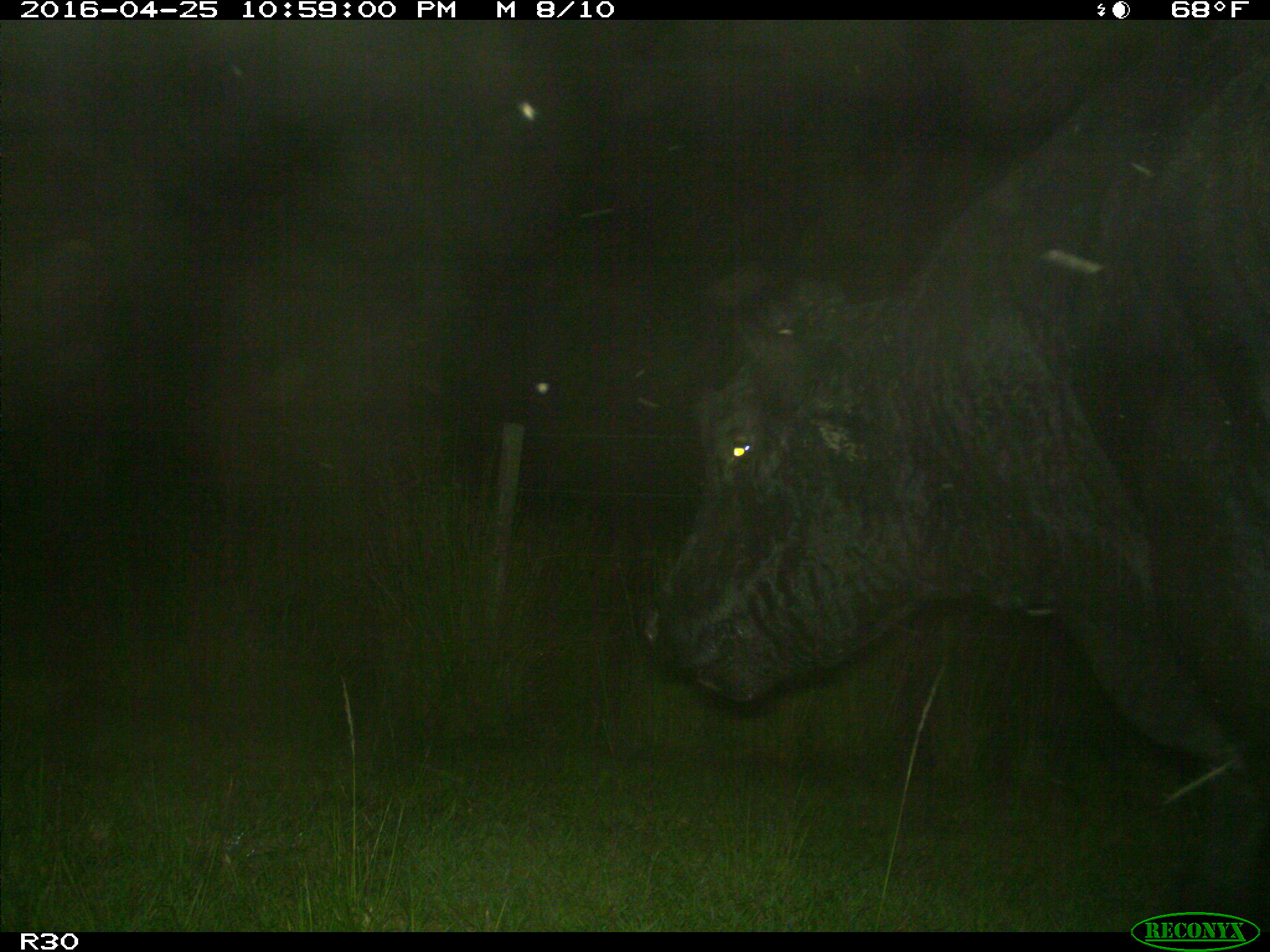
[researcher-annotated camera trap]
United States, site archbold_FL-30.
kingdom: Animalia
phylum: Chordata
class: Mammalia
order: Artiodactyla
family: Bovidae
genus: Bos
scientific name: Bos taurus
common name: domestic cow